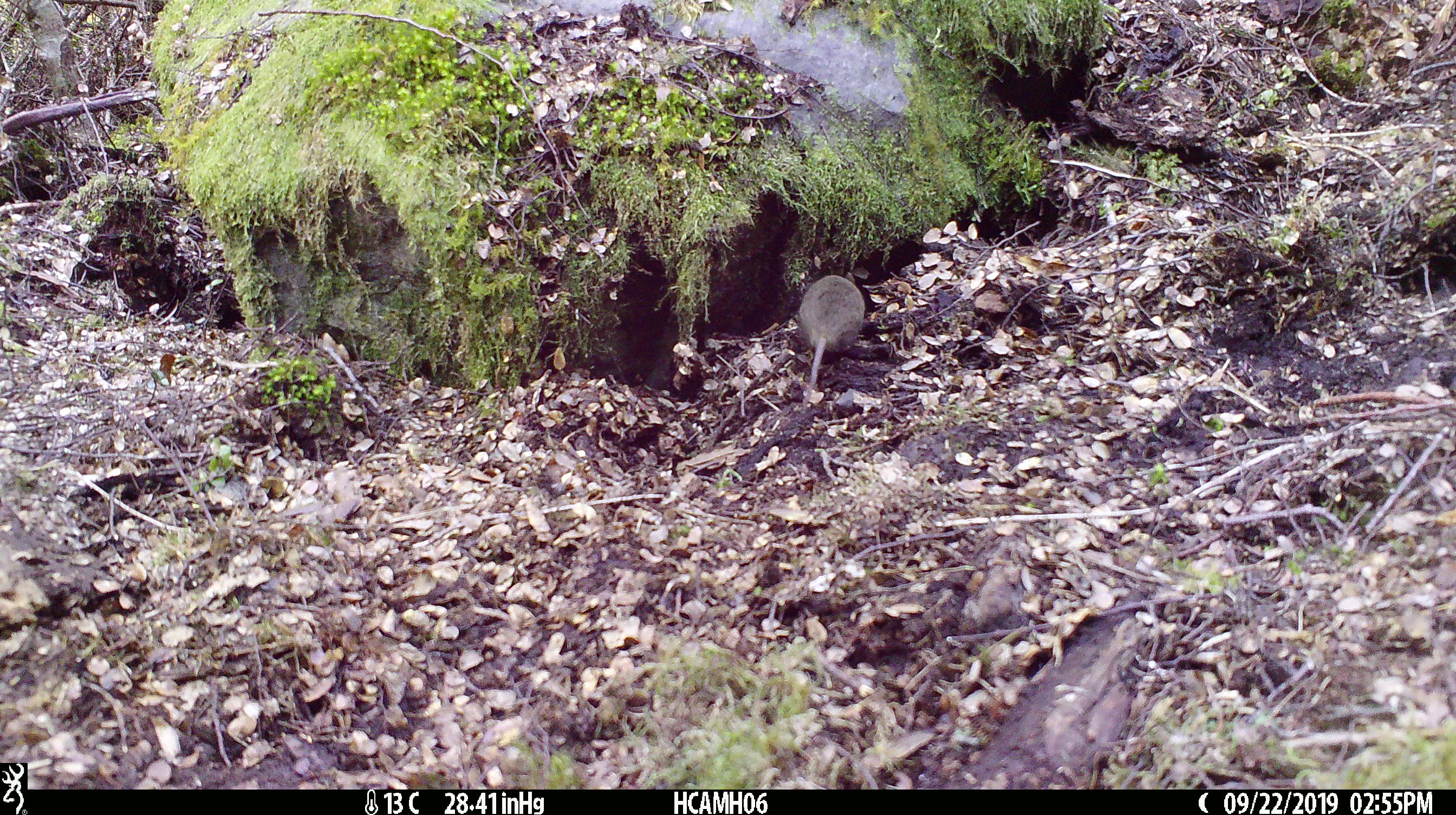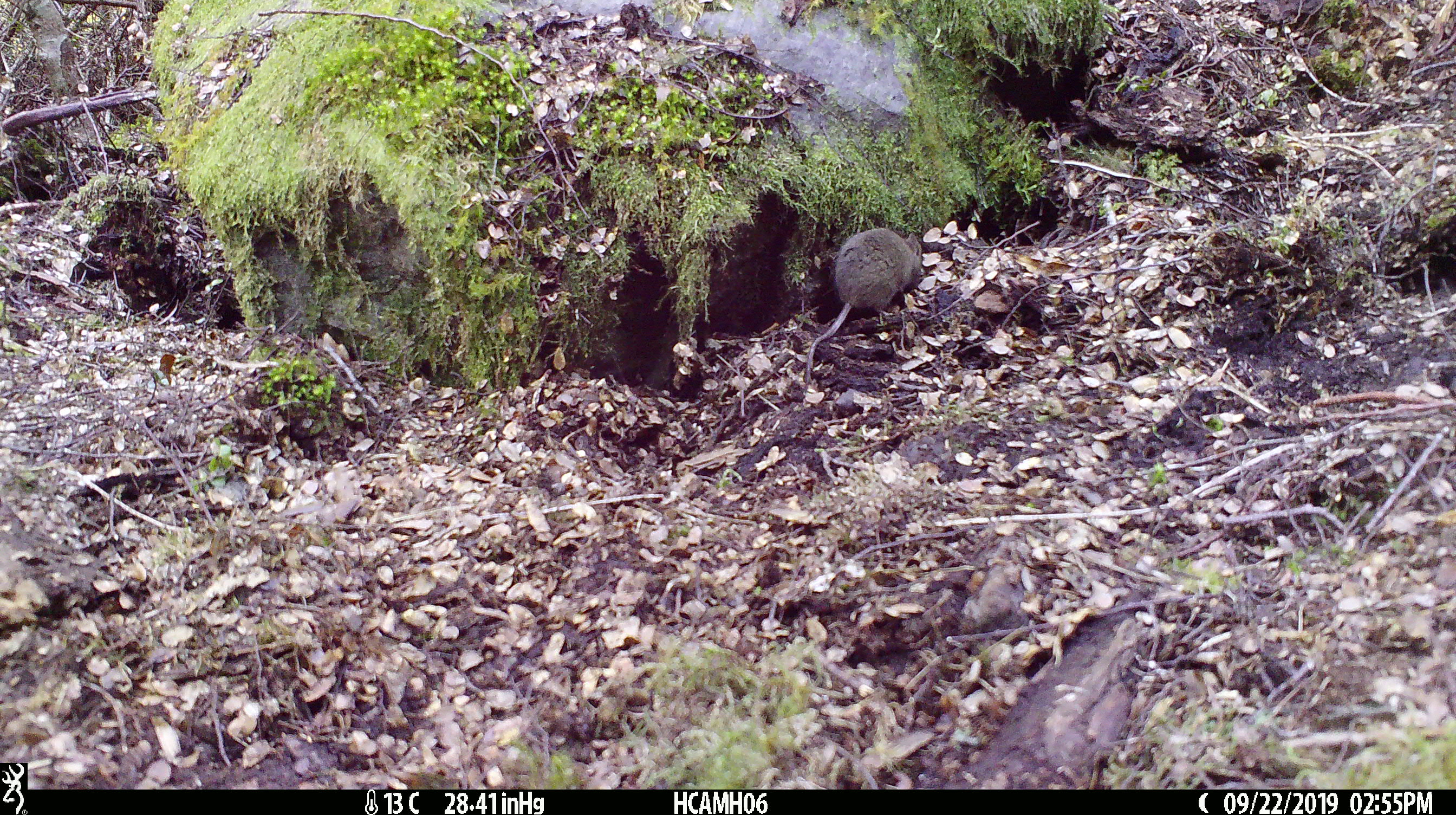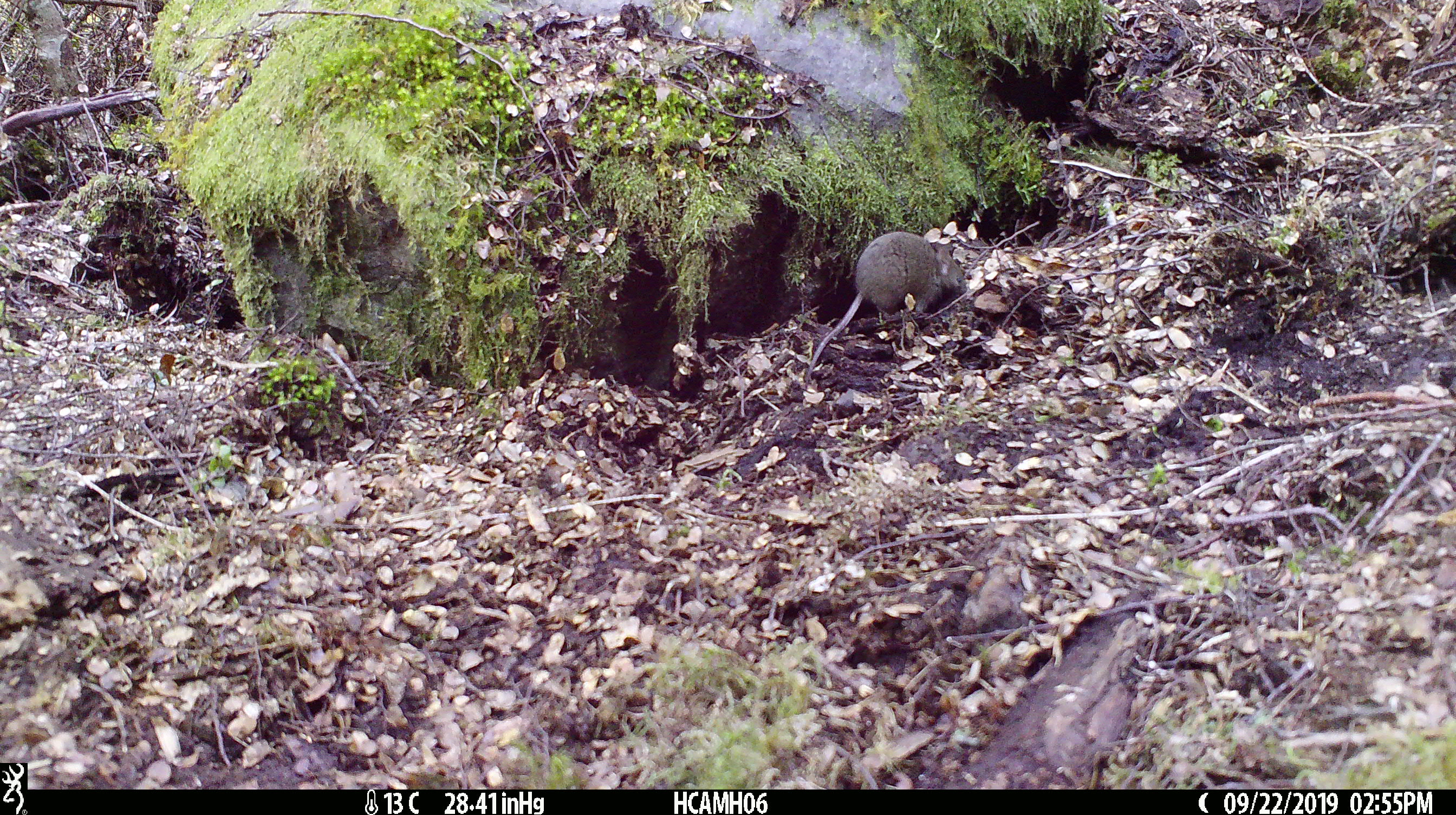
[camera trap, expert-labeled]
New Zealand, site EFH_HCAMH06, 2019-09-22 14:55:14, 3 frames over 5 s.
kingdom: Animalia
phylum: Chordata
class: Mammalia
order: Rodentia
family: Muridae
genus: Mus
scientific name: Mus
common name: mouse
Mouse (Mus).